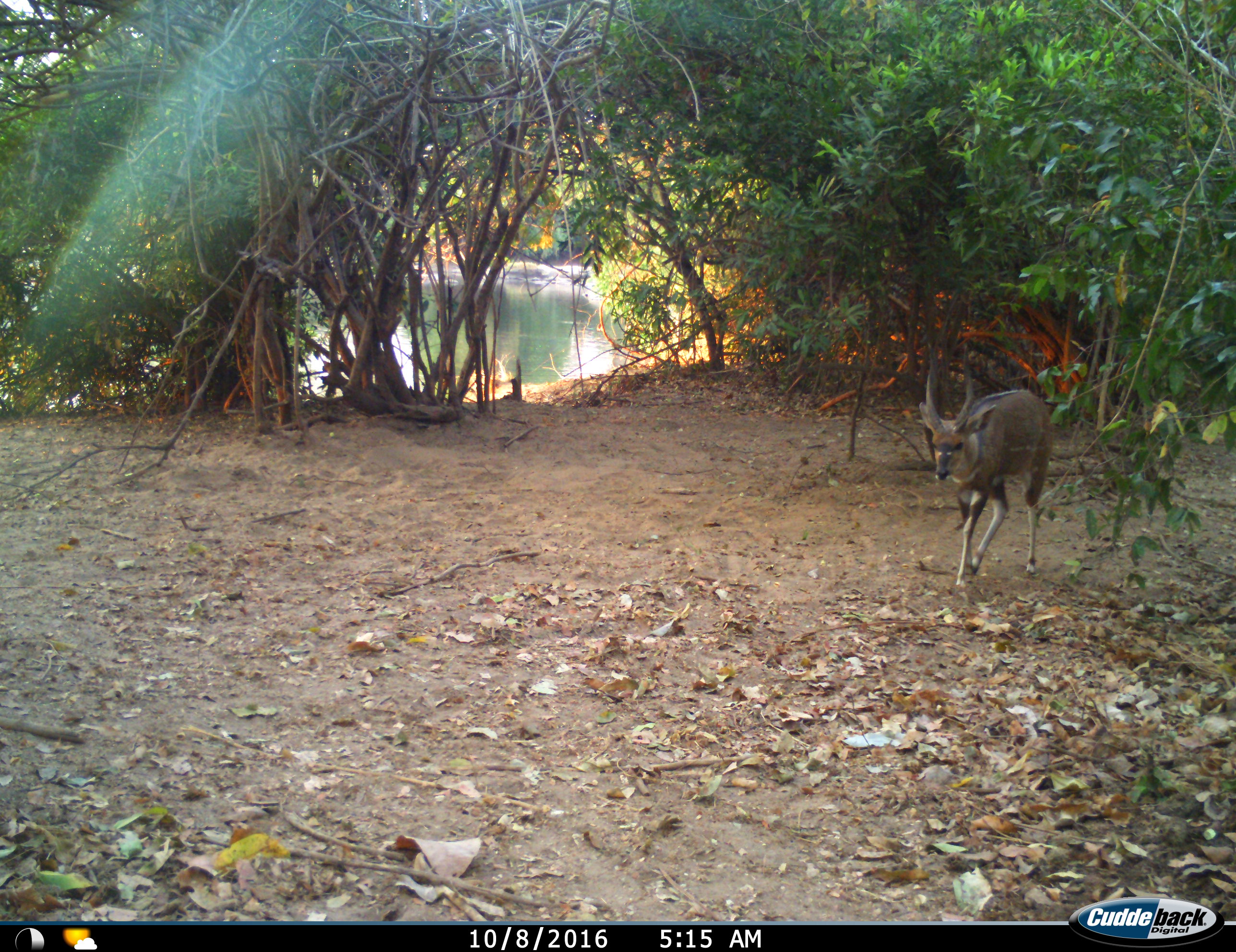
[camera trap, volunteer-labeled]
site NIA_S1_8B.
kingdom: Animalia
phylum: Chordata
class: Mammalia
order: Artiodactyla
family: Bovidae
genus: Tragelaphus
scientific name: Tragelaphus scriptus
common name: bushbuck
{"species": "bushbuck (Tragelaphus scriptus)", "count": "1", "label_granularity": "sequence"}